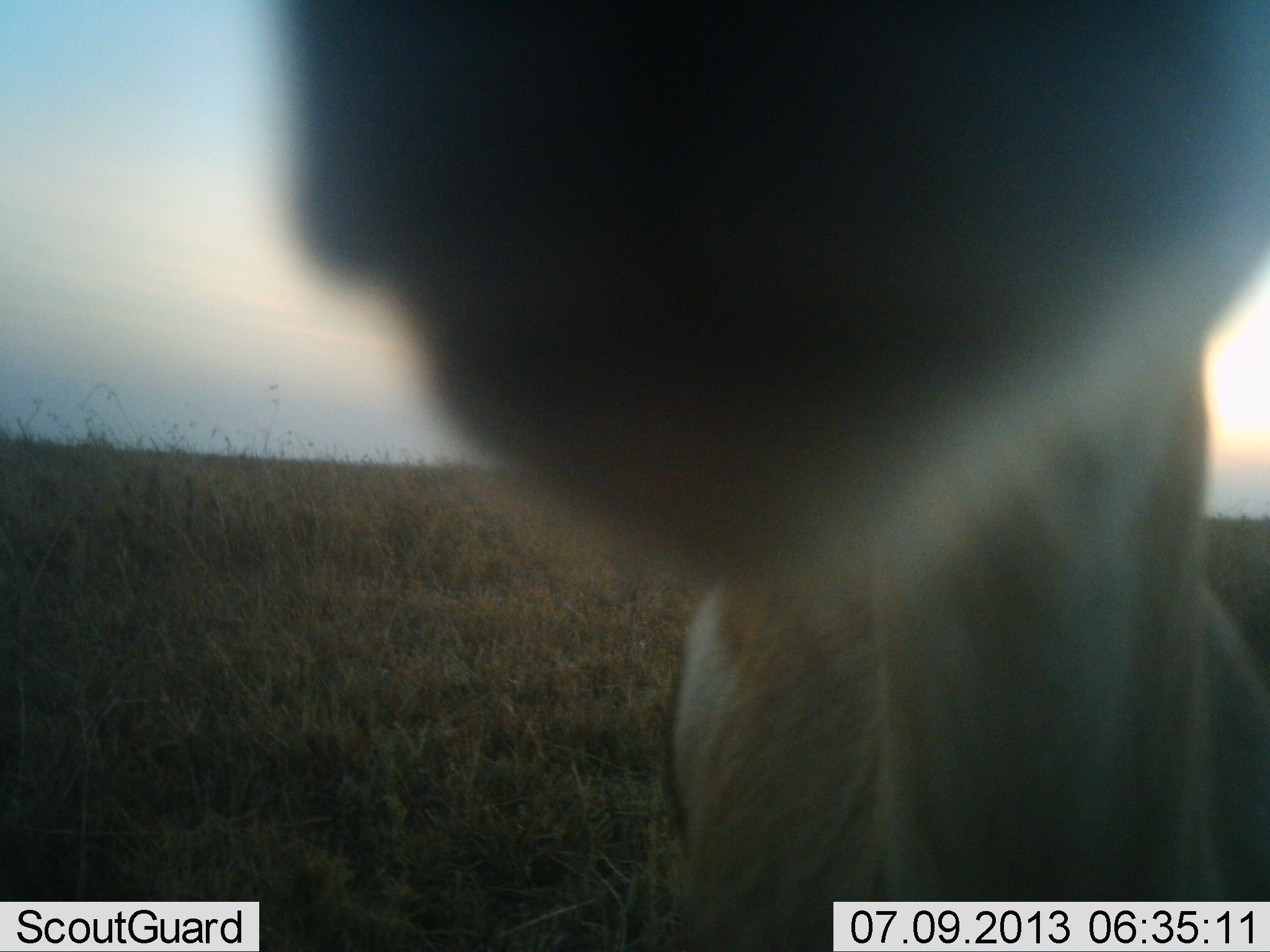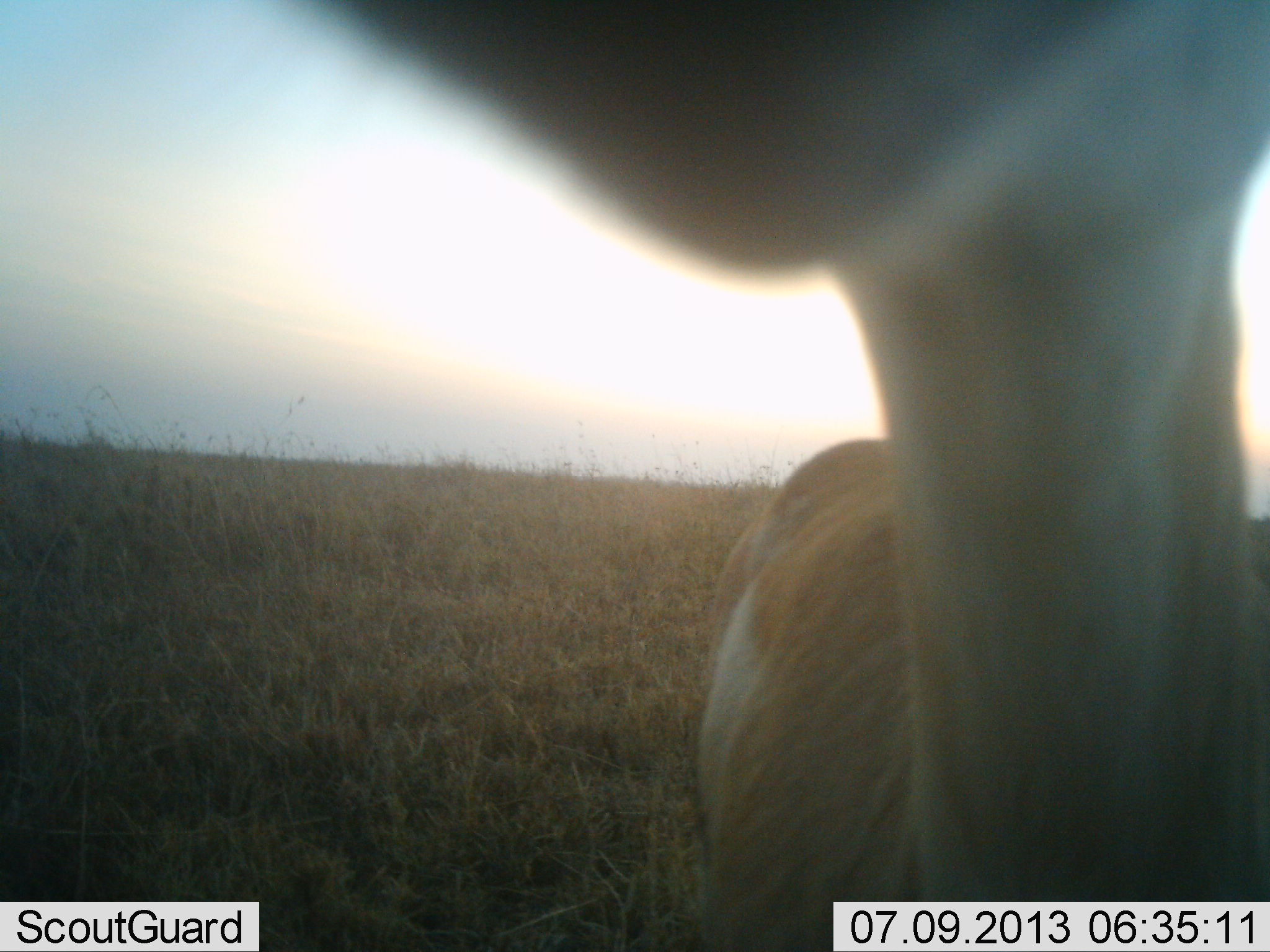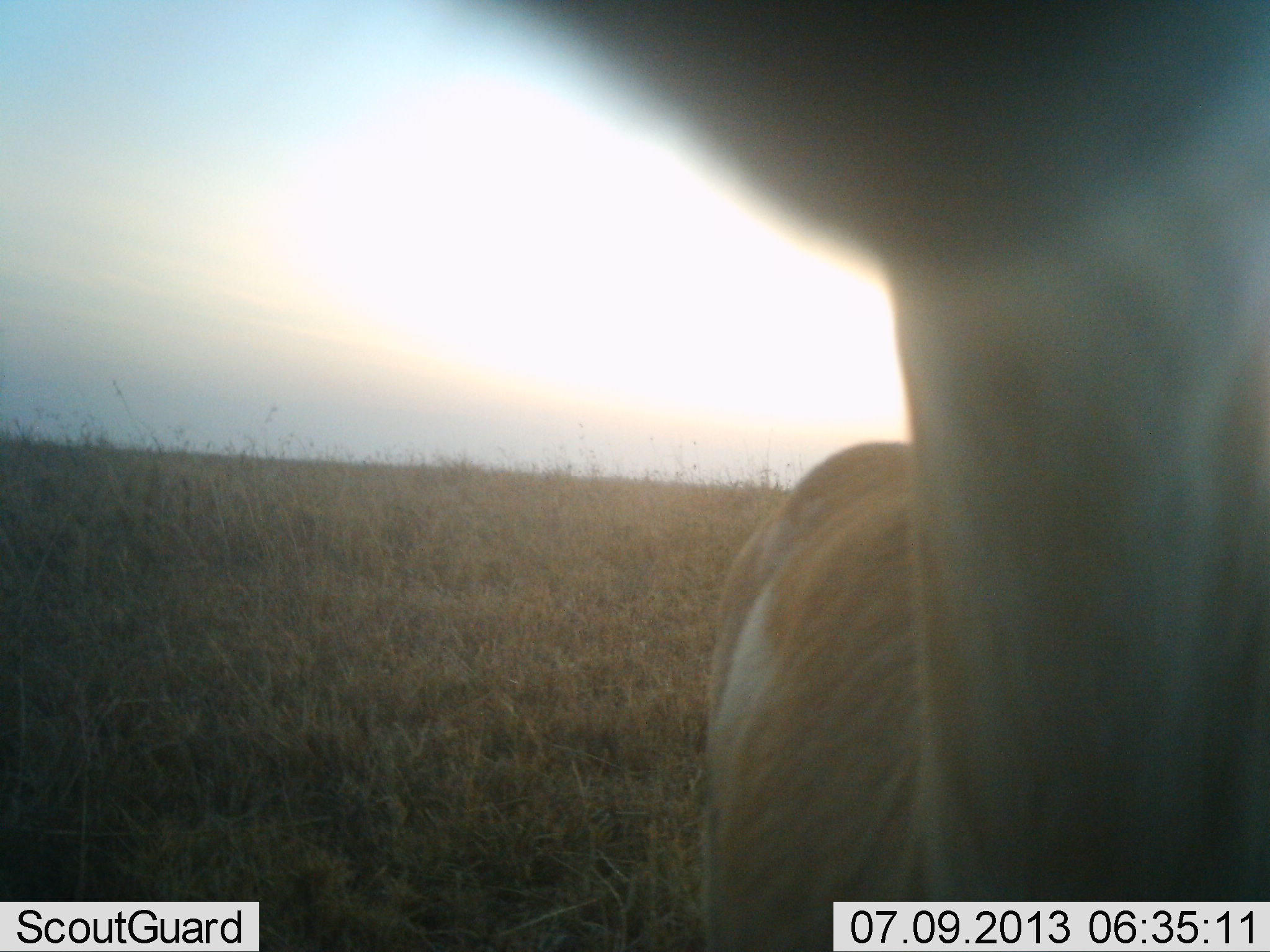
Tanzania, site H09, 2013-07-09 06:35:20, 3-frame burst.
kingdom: Animalia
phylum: Chordata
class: Mammalia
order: Artiodactyla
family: Bovidae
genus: Eudorcas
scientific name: Eudorcas thomsonii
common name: thomson's gazelle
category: gazellethomsons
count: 1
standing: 94%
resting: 0%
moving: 0%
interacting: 17%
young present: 6%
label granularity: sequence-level